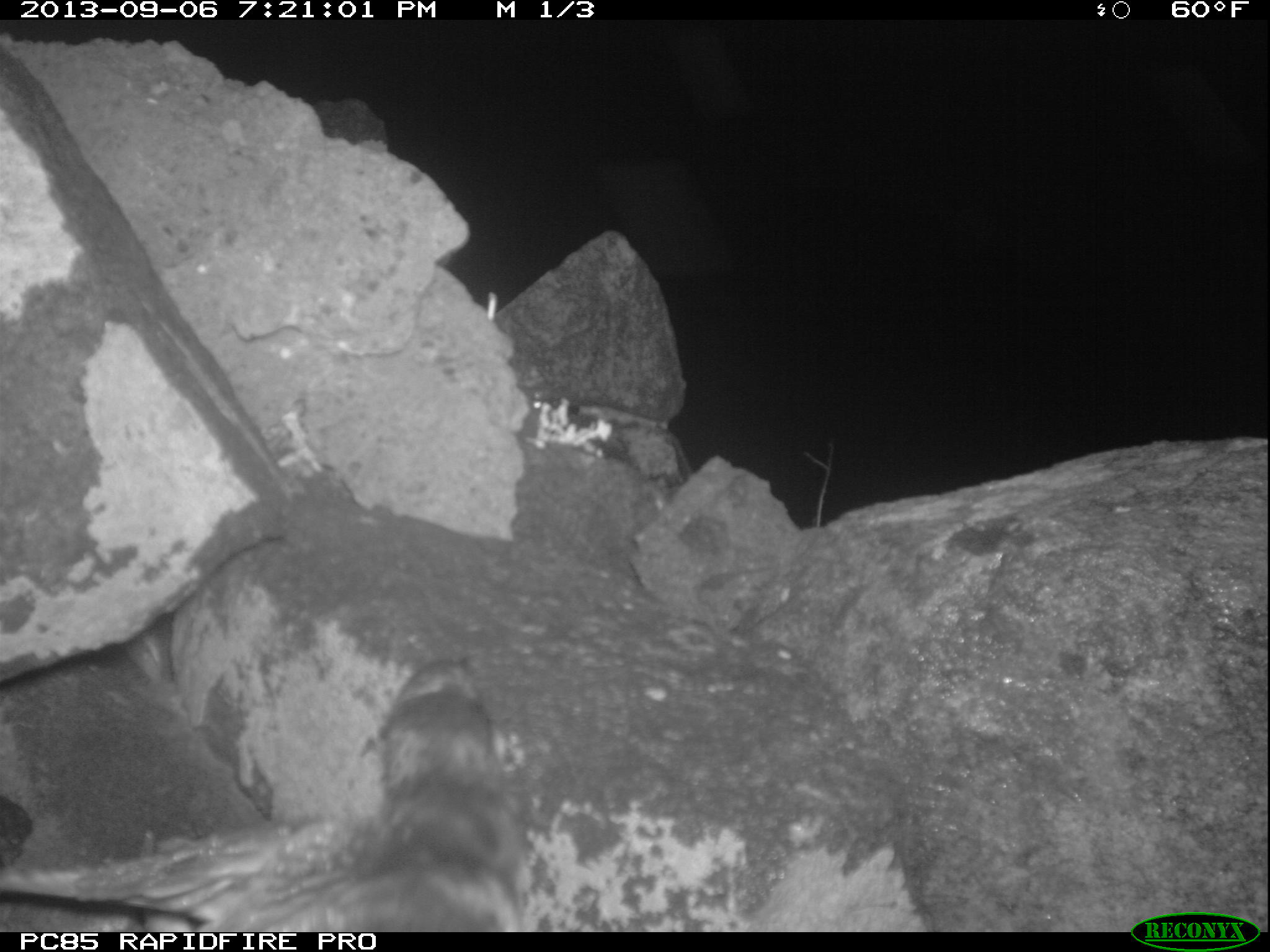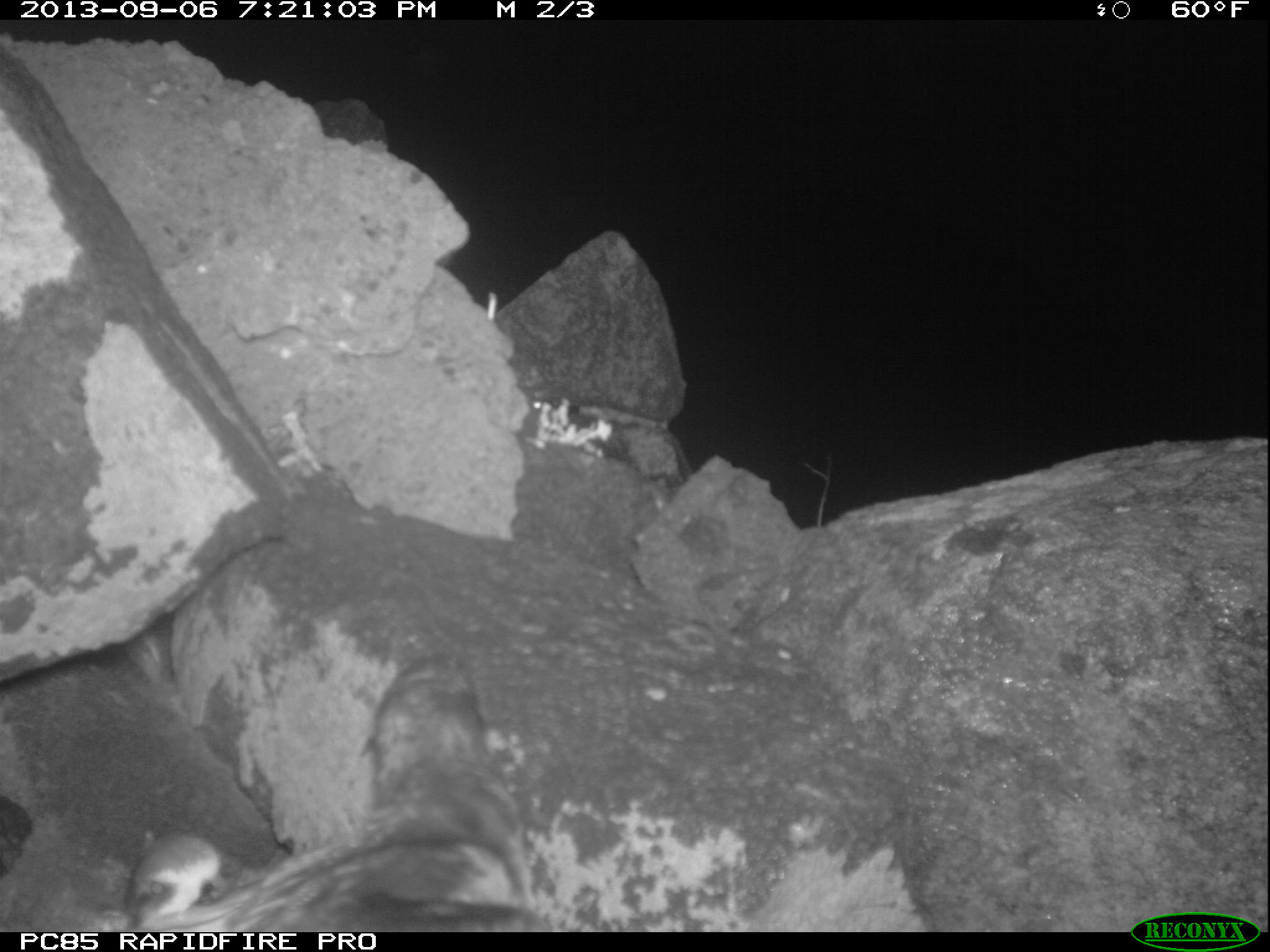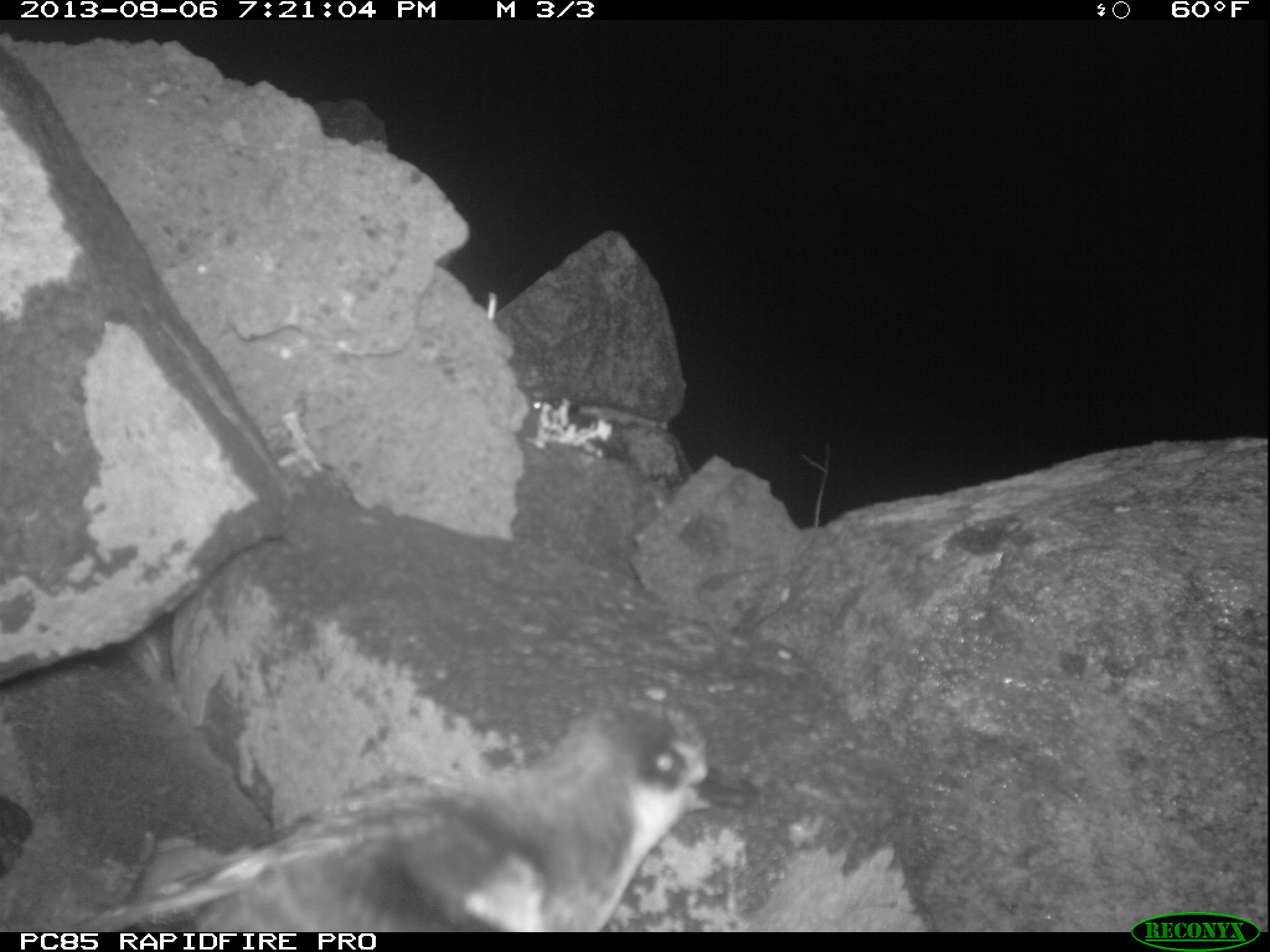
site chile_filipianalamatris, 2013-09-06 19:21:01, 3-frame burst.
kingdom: Animalia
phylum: Chordata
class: Aves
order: Procellariiformes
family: Procellariidae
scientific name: Procellariidae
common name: petrel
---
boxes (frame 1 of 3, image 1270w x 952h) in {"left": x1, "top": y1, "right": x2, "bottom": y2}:
petrel: {"left": 0, "top": 641, "right": 527, "bottom": 933}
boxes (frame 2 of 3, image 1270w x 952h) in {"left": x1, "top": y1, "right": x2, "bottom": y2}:
petrel: {"left": 117, "top": 656, "right": 535, "bottom": 935}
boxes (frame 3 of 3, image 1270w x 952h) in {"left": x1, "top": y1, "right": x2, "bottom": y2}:
petrel: {"left": 90, "top": 698, "right": 751, "bottom": 935}